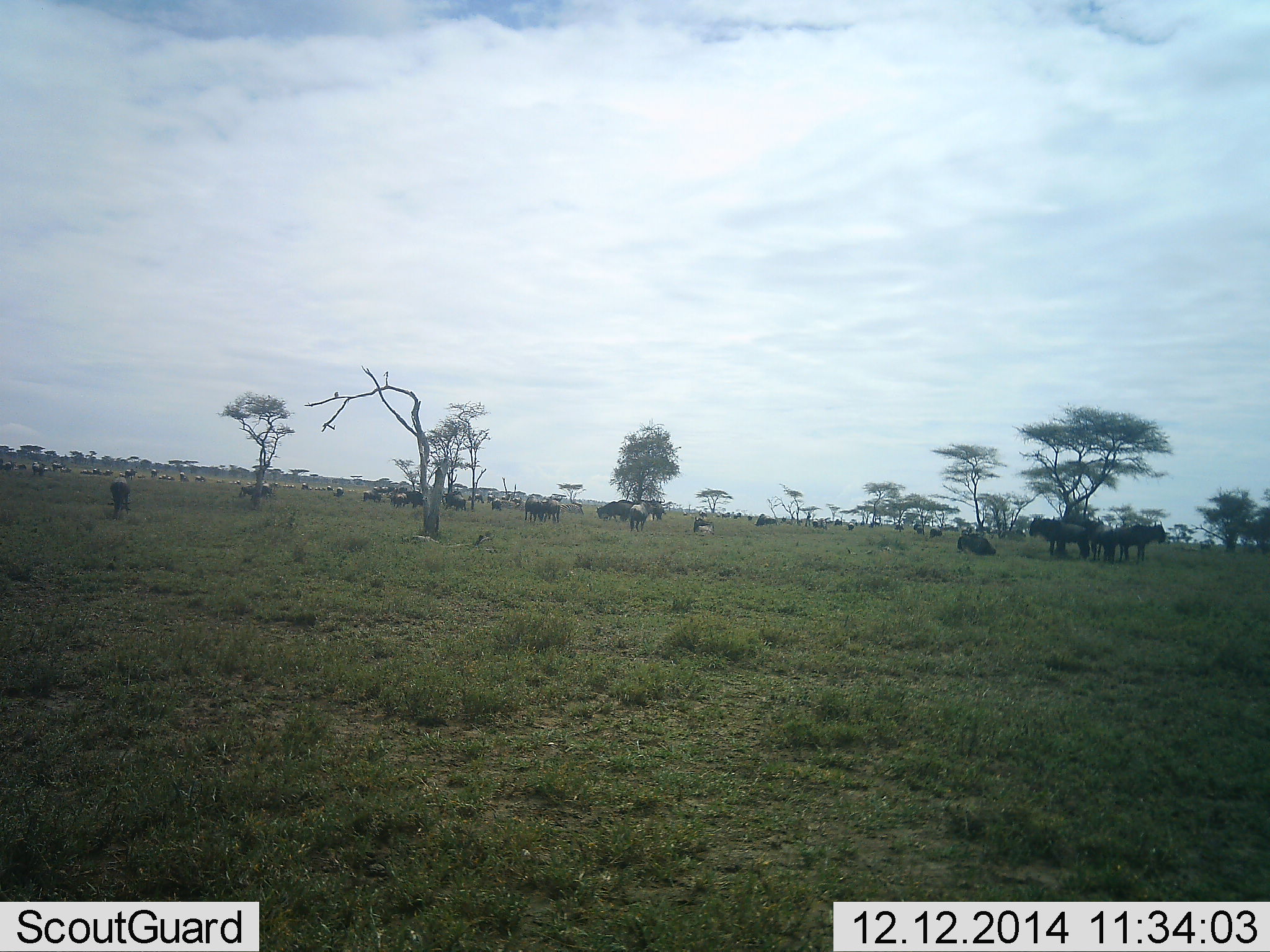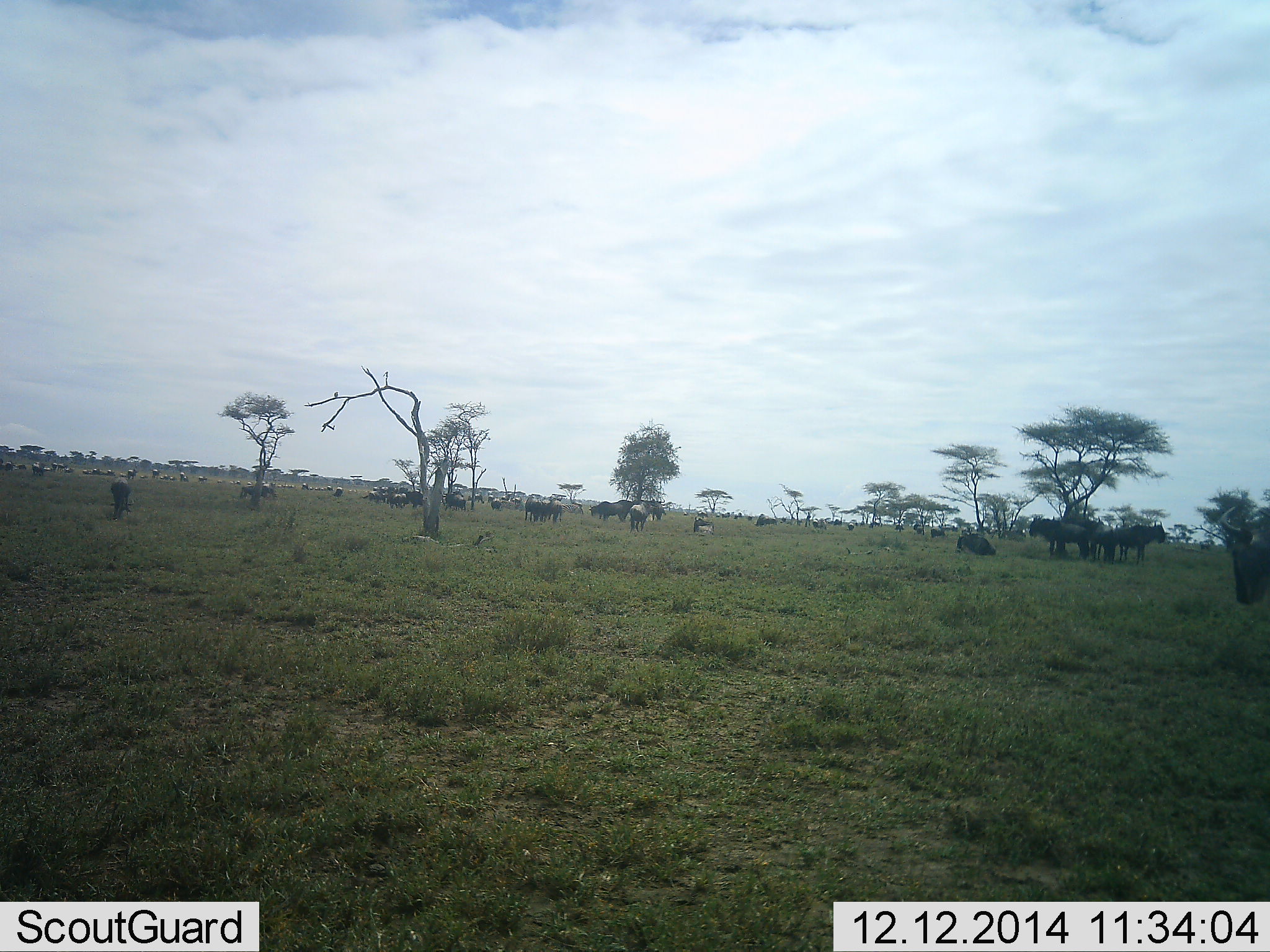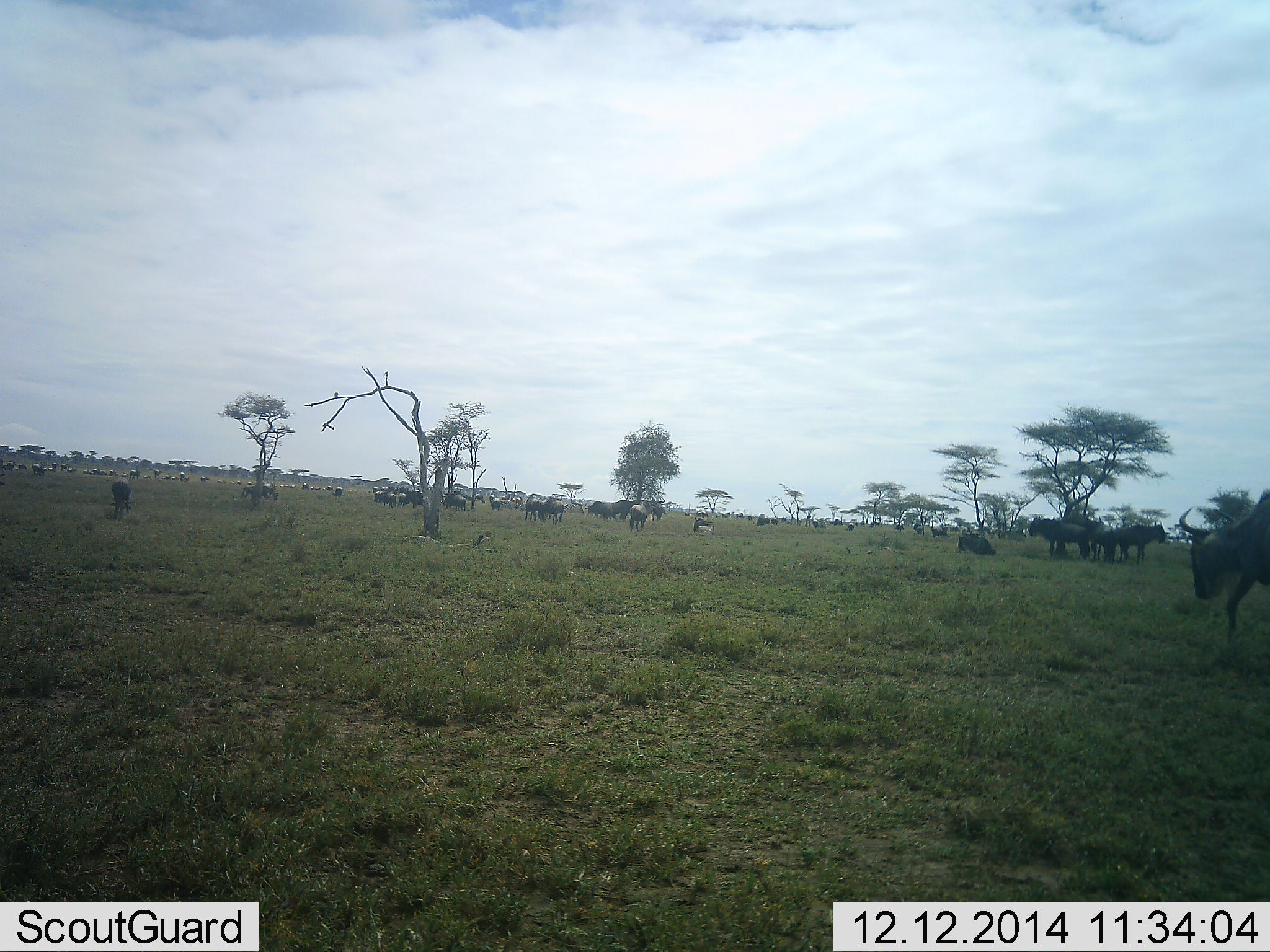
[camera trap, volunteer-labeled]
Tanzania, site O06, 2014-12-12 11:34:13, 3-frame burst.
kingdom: Animalia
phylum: Chordata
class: Mammalia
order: Artiodactyla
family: Bovidae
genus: Connochaetes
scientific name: Connochaetes taurinus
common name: blue wildebeest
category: wildebeest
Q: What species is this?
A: Wildebeest (blue wildebeest) (Connochaetes taurinus).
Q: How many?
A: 11-50.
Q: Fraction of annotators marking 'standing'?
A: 60%.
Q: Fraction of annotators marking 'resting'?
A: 30%.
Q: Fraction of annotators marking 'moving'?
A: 50%.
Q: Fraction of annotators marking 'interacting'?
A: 10%.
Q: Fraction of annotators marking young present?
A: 0%.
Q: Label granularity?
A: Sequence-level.